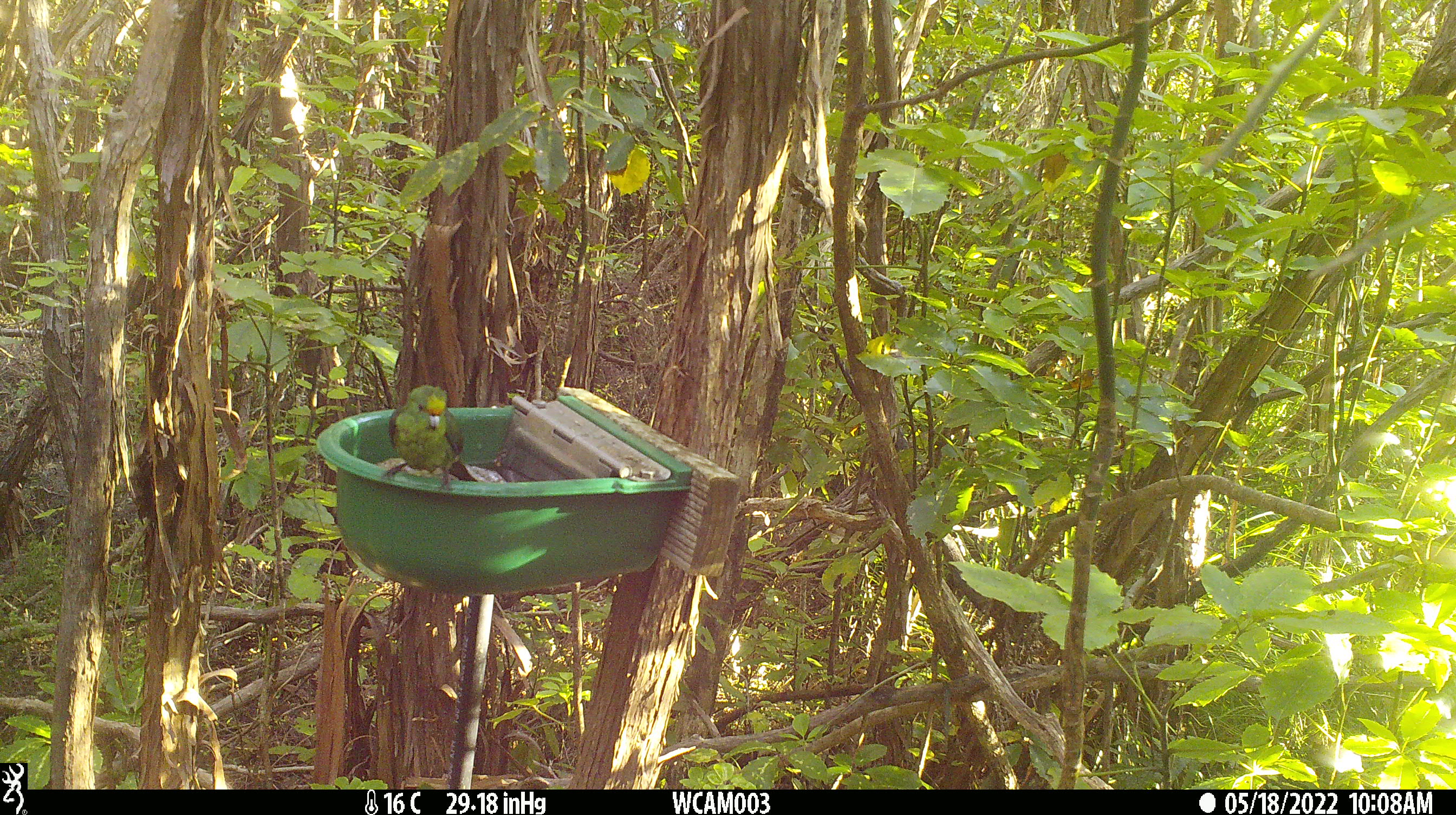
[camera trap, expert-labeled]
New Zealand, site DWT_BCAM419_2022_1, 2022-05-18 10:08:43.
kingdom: Animalia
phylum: Chordata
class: Aves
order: Psittaciformes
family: Psittaculidae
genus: Cyanoramphus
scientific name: Cyanoramphus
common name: parakeet